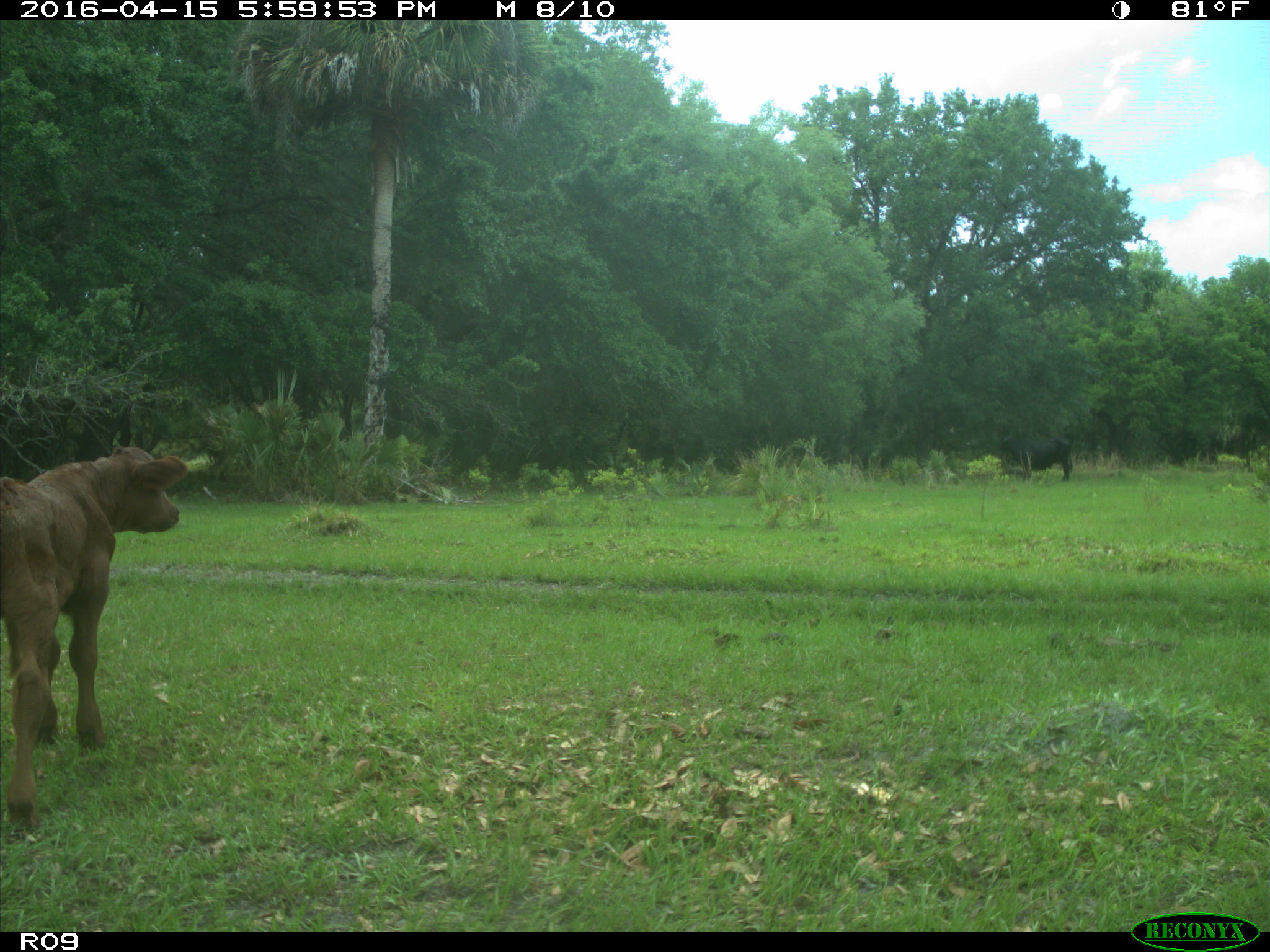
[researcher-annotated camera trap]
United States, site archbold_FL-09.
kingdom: Animalia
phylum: Chordata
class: Mammalia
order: Artiodactyla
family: Bovidae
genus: Bos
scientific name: Bos taurus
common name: domestic cow